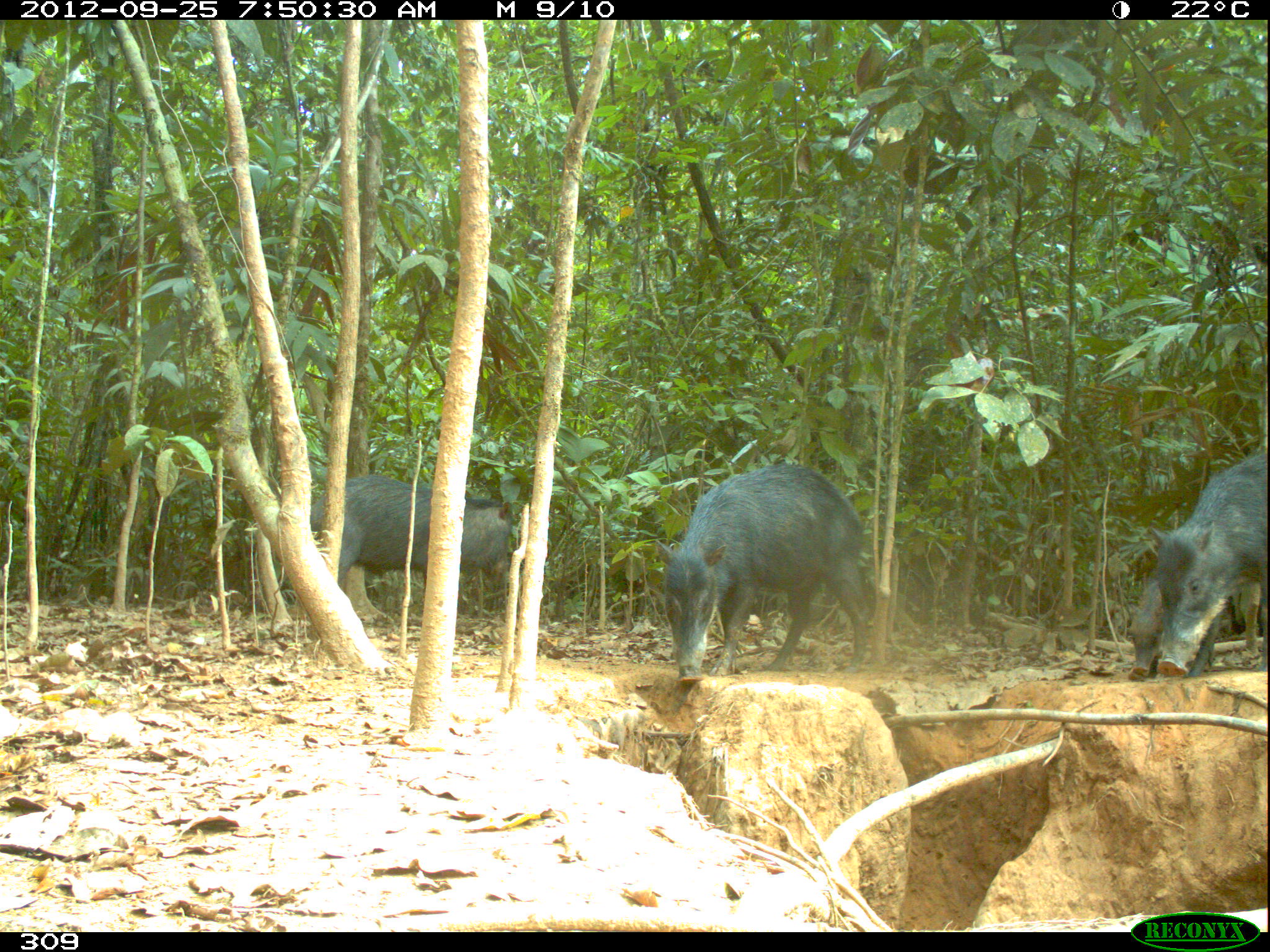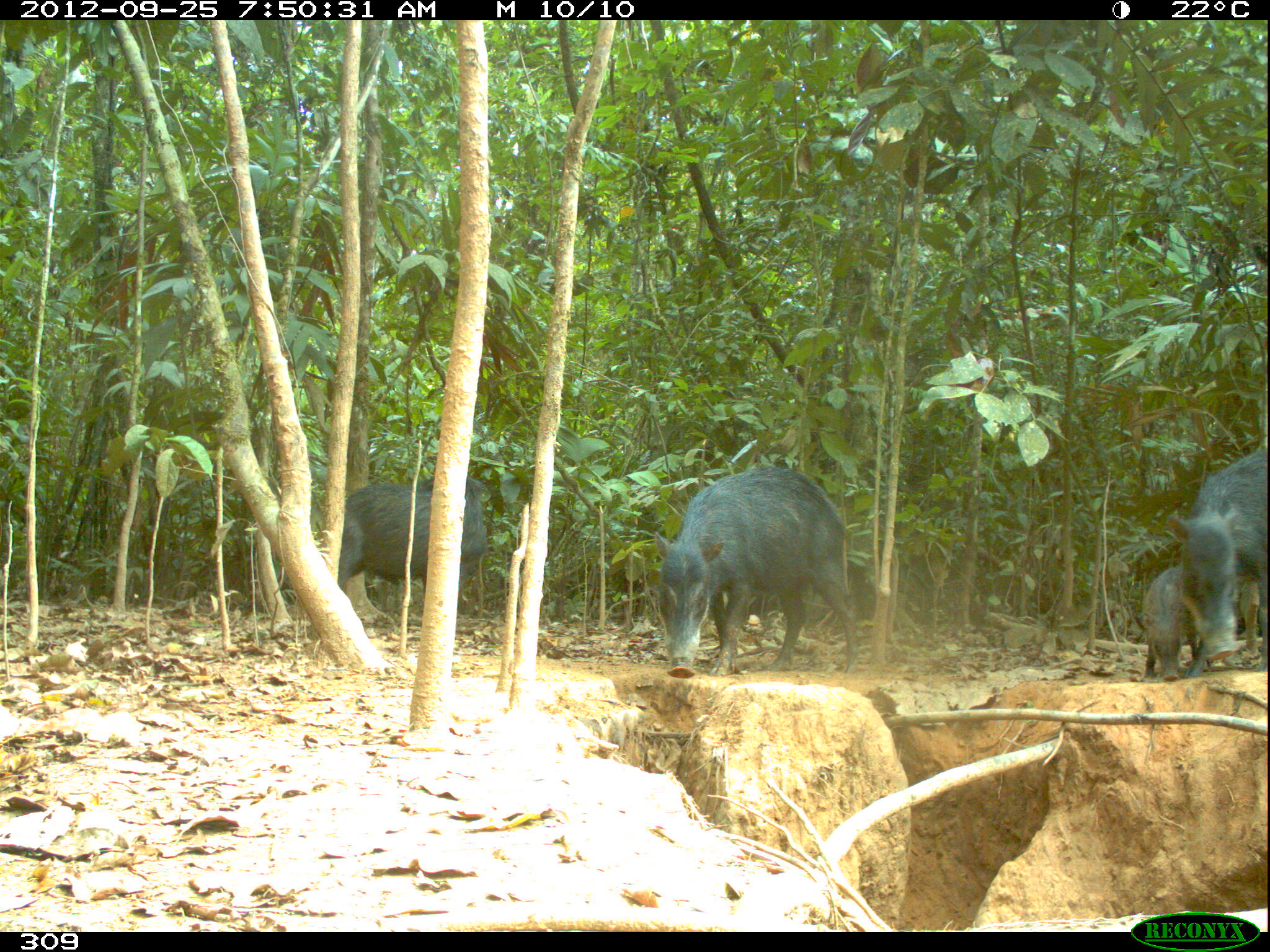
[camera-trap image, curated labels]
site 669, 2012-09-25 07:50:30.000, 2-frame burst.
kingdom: Animalia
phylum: Chordata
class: Mammalia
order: Artiodactyla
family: Tayassuidae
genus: Tayassu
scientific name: Tayassu pecari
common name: white-lipped peccary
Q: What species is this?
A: Tayassu pecari (white-lipped peccary).